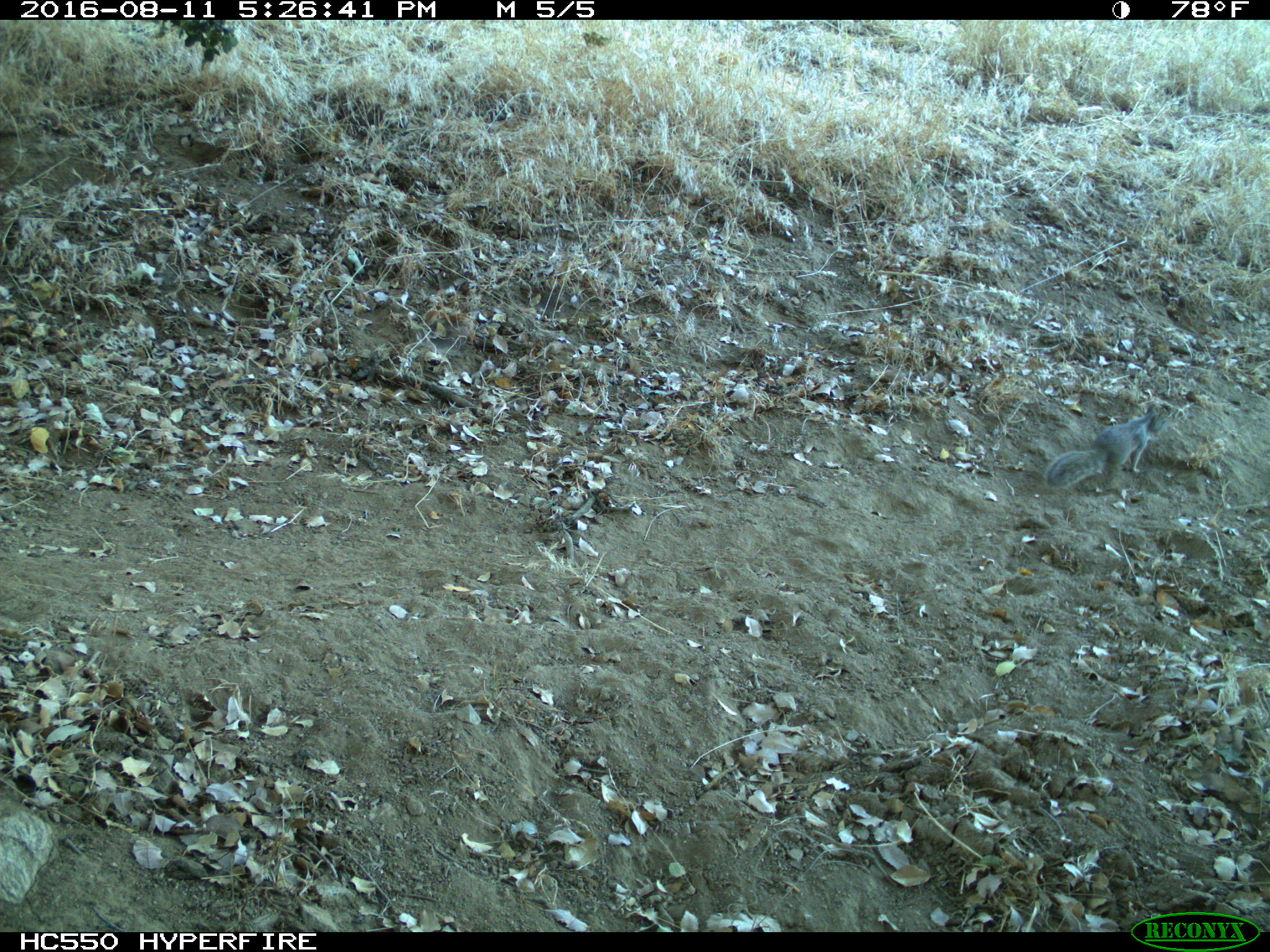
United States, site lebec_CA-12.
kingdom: Animalia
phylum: Chordata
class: Mammalia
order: Rodentia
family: Sciuridae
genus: Otospermophilus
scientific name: Otospermophilus beecheyi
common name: california ground squirrel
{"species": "Otospermophilus beecheyi (california ground squirrel)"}